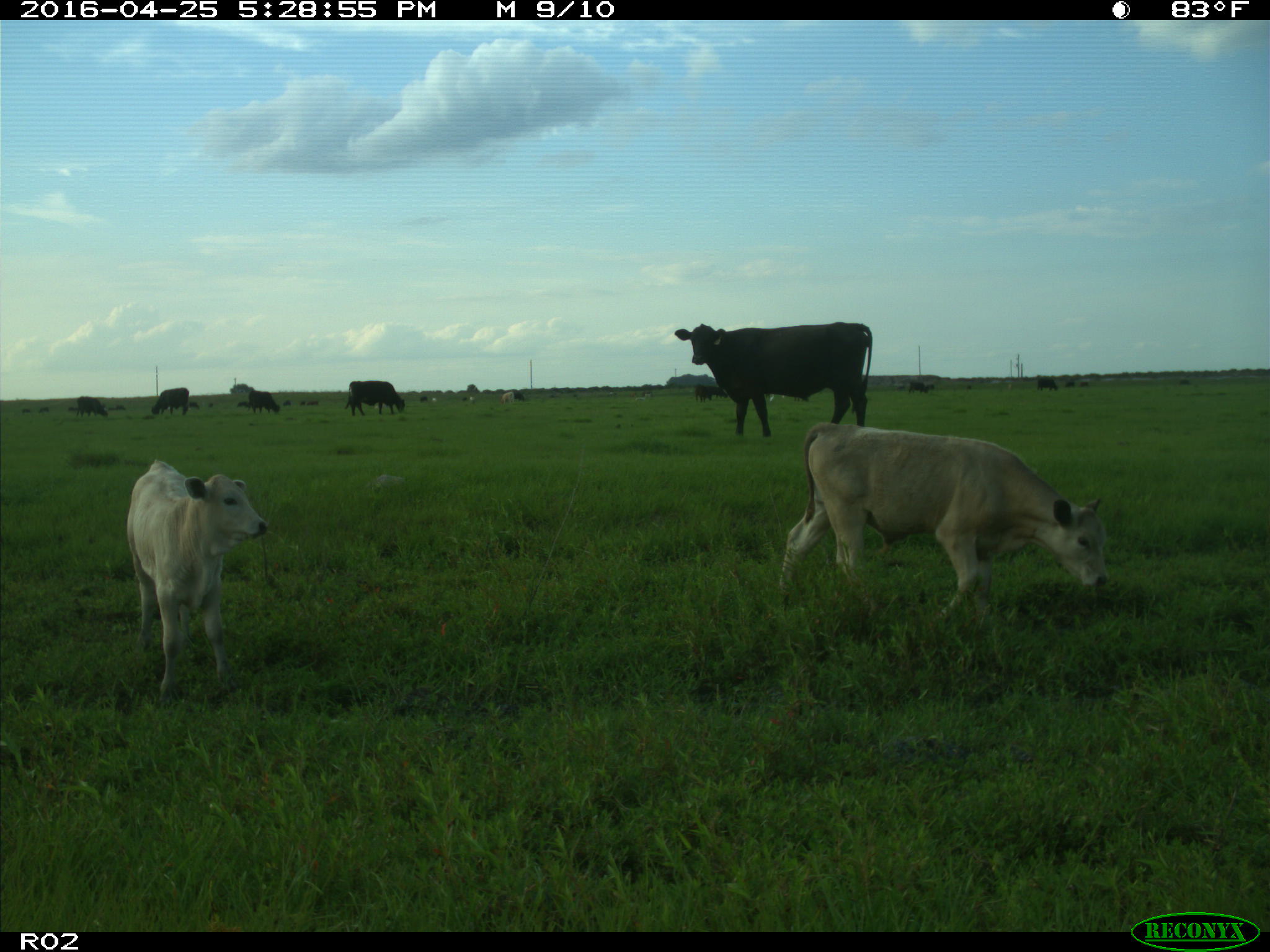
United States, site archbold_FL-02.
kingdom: Animalia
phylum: Chordata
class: Mammalia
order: Artiodactyla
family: Bovidae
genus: Bos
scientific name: Bos taurus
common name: domestic cow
Bos taurus (domestic cow).